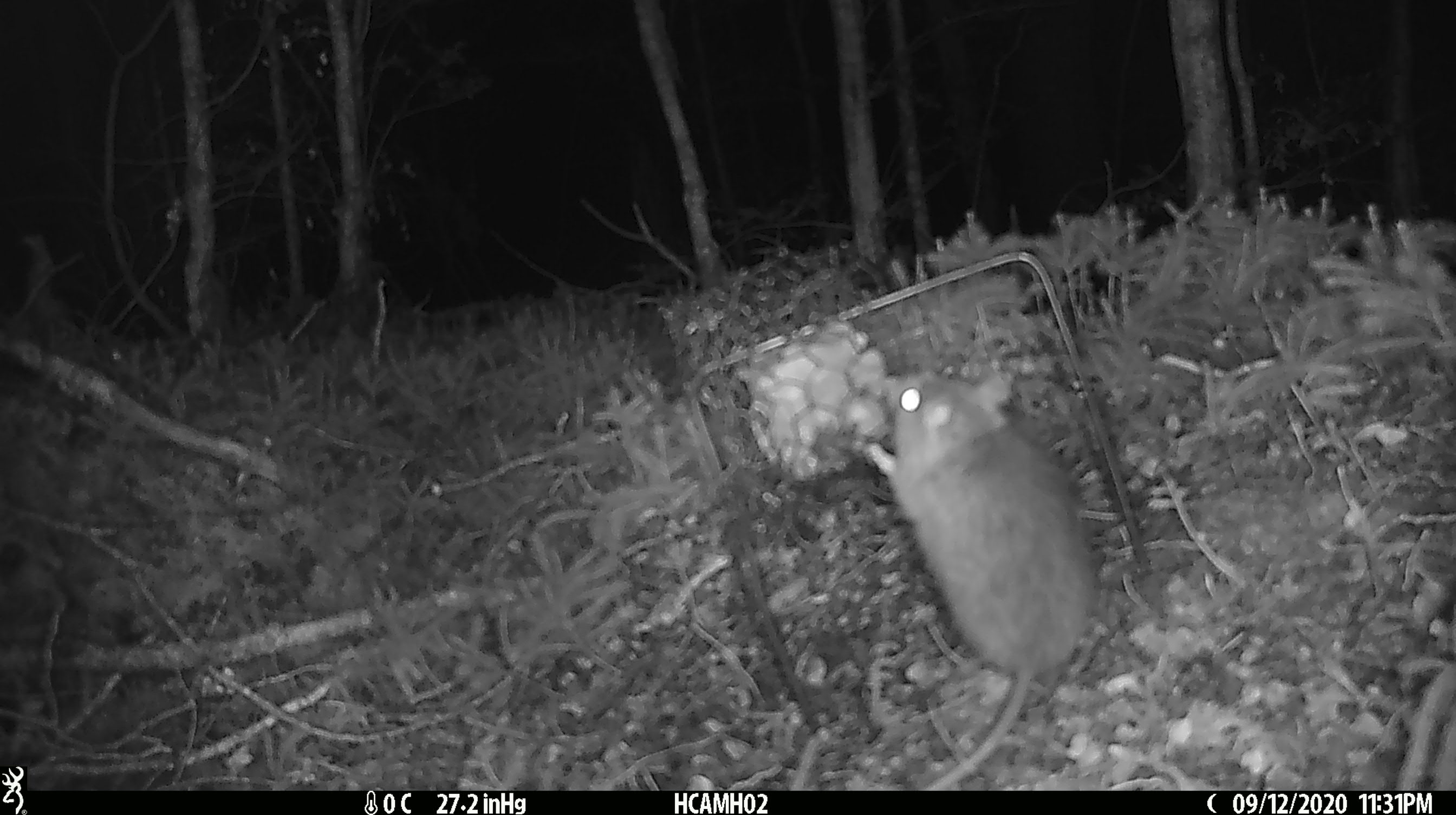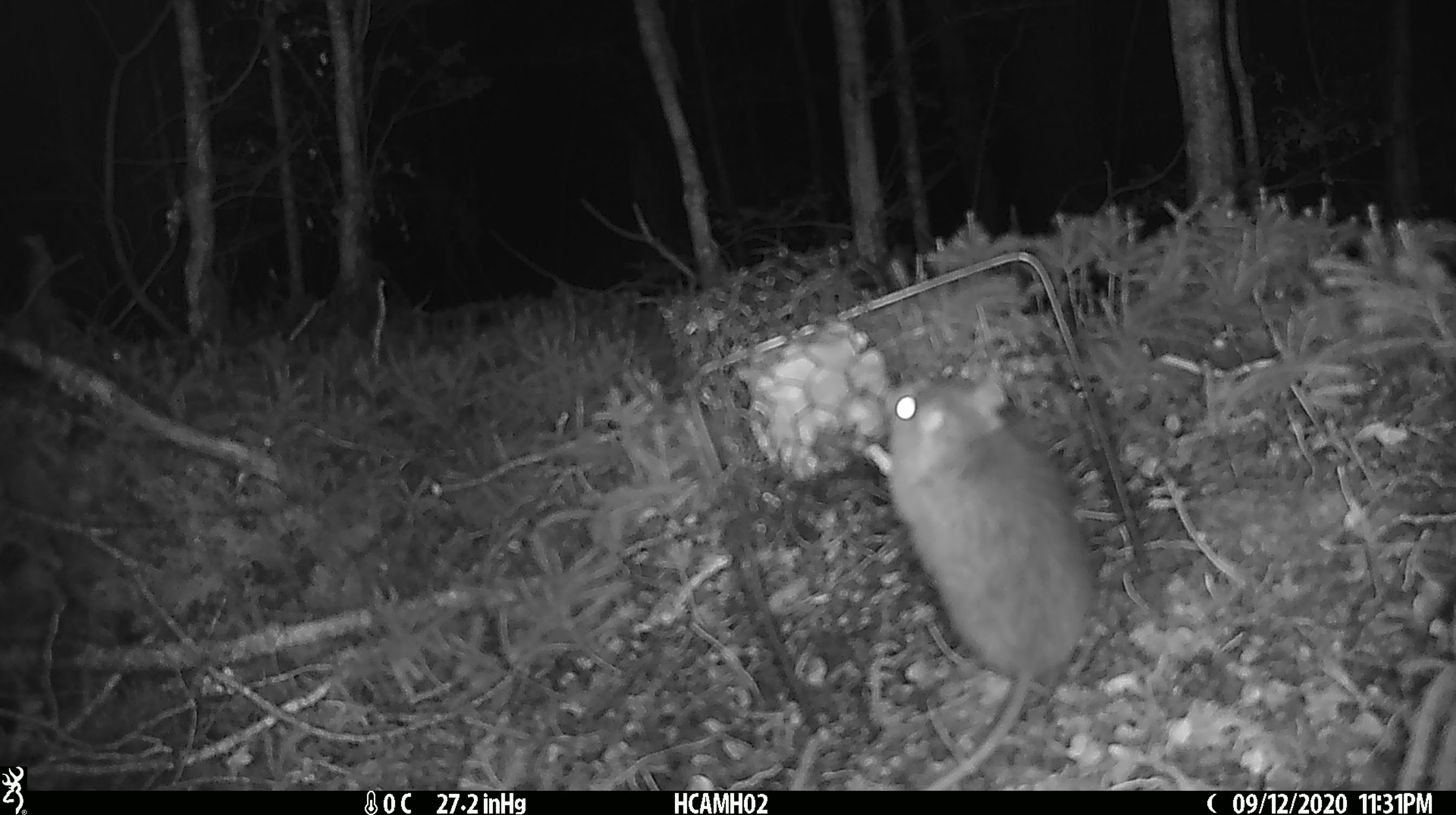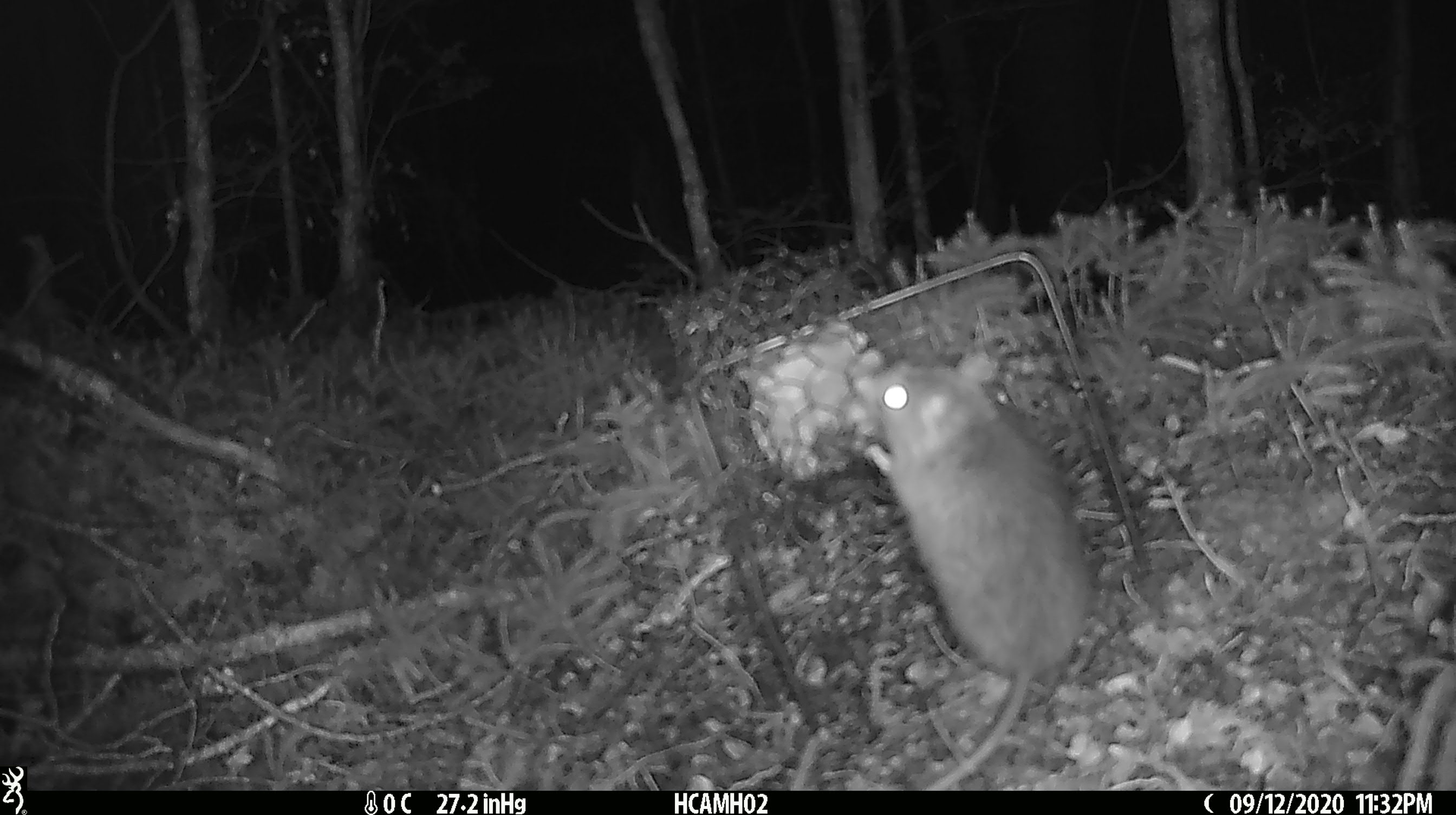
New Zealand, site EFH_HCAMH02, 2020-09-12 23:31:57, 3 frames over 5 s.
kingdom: Animalia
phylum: Chordata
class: Mammalia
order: Rodentia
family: Muridae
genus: Rattus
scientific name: Rattus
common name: rat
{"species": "rat (Rattus)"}